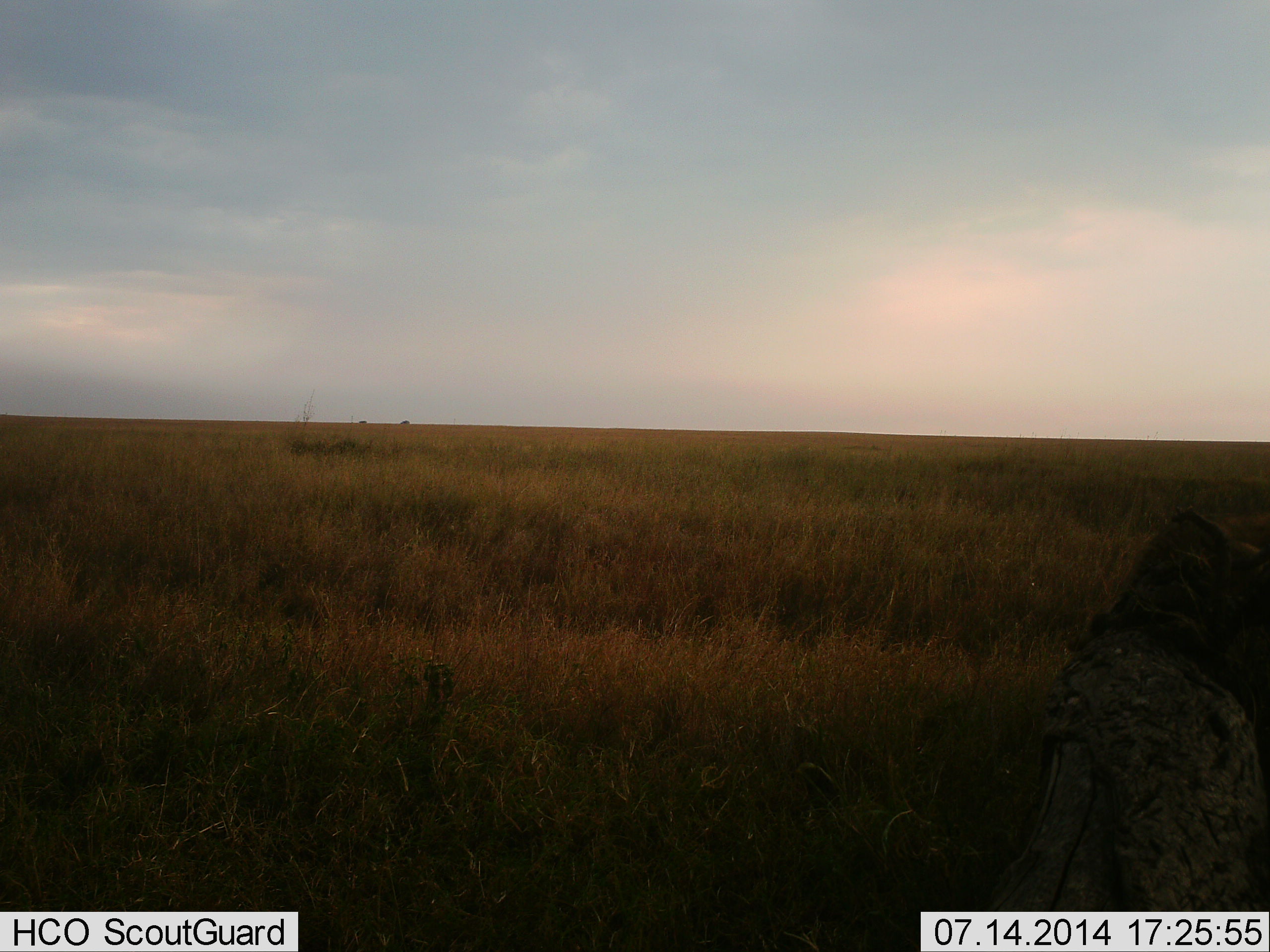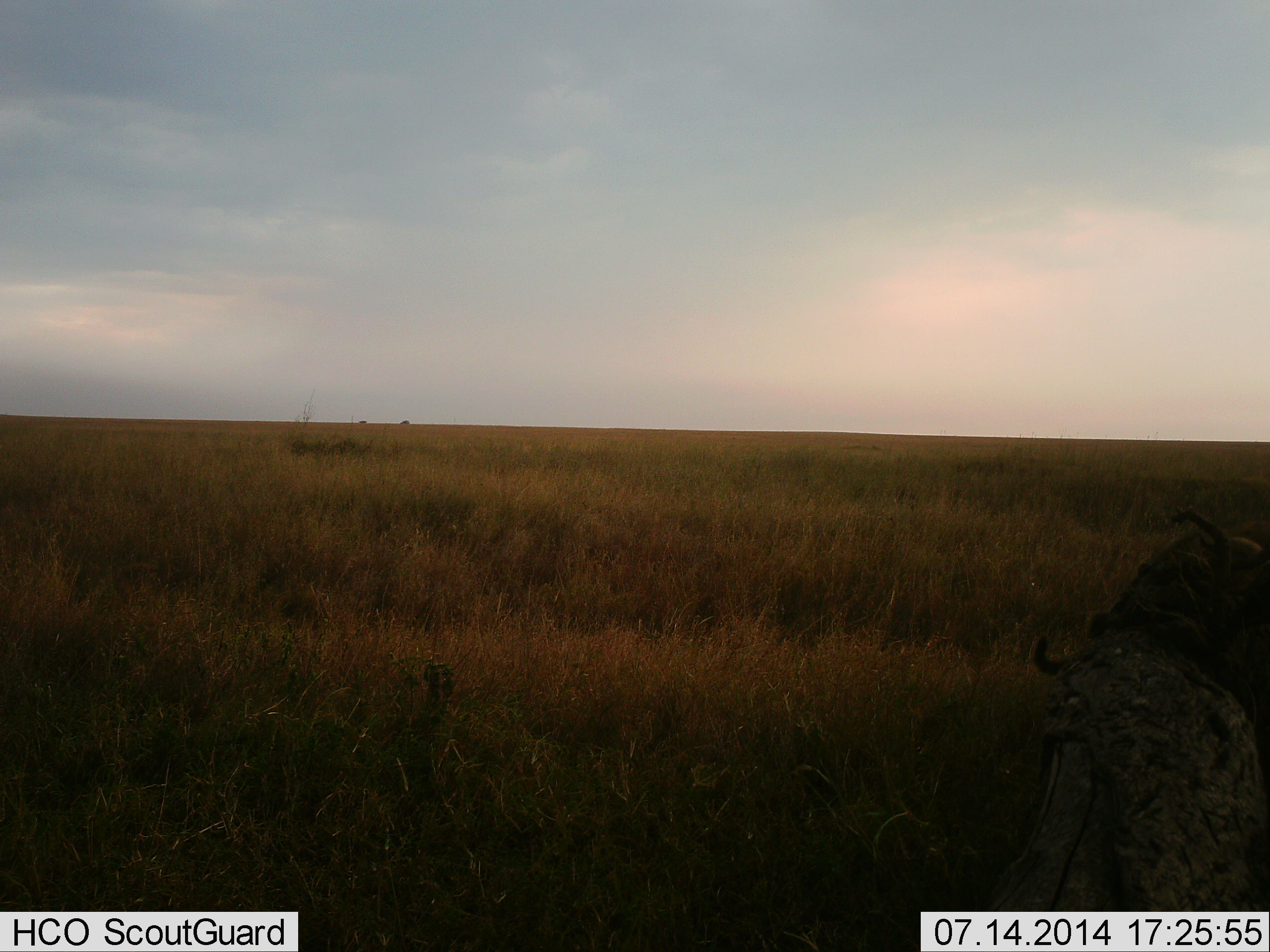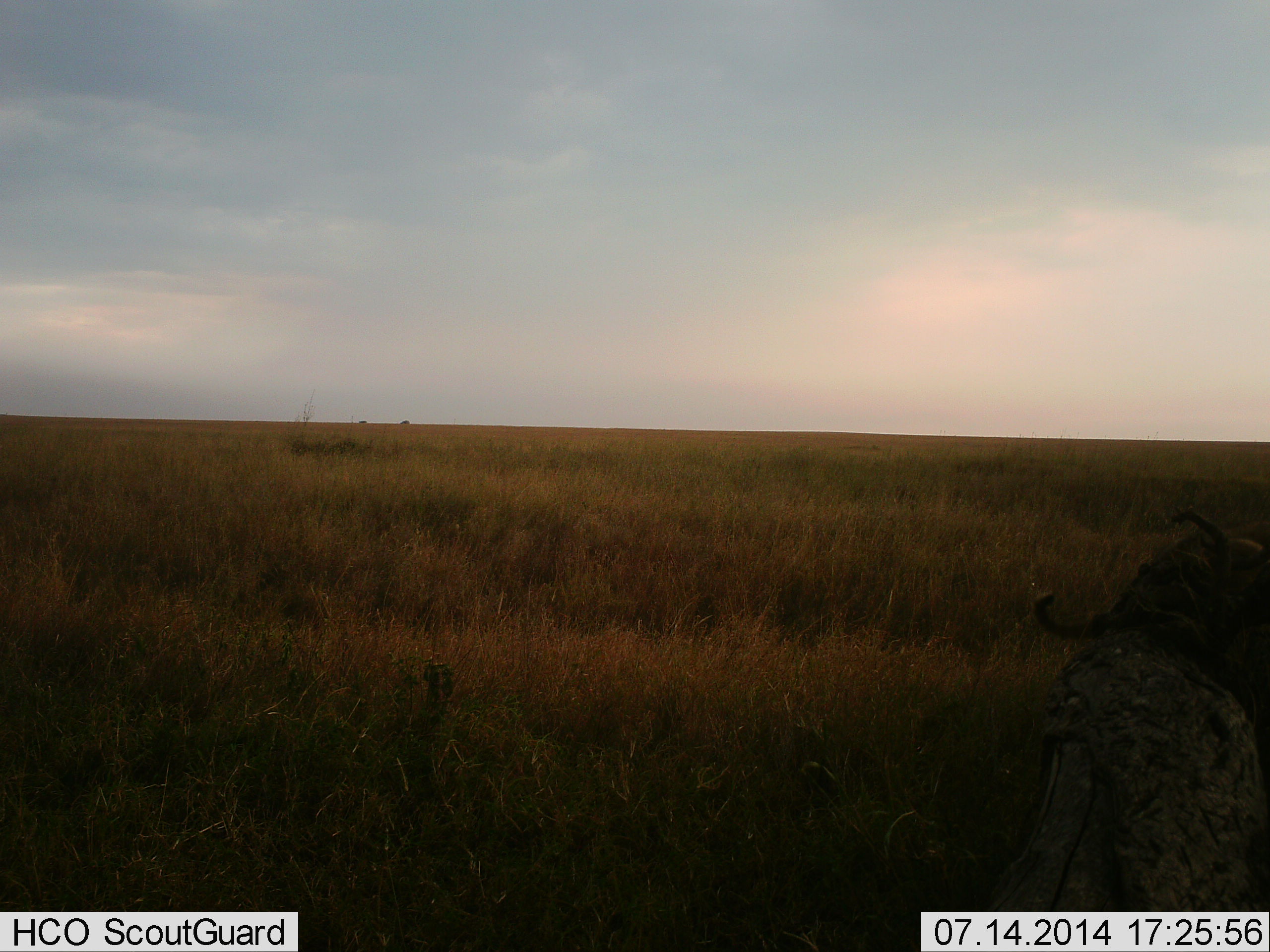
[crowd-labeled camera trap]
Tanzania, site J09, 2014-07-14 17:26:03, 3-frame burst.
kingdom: Animalia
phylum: Chordata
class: Mammalia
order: Artiodactyla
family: Bovidae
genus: Connochaetes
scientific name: Connochaetes taurinus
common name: blue wildebeest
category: wildebeest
Wildebeest (blue wildebeest) (Connochaetes taurinus), count 1. Behavior (volunteer vote fractions): standing 12%, resting 0%, moving 0%, interacting 0%. Young present (vote fraction): 0%. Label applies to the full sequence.